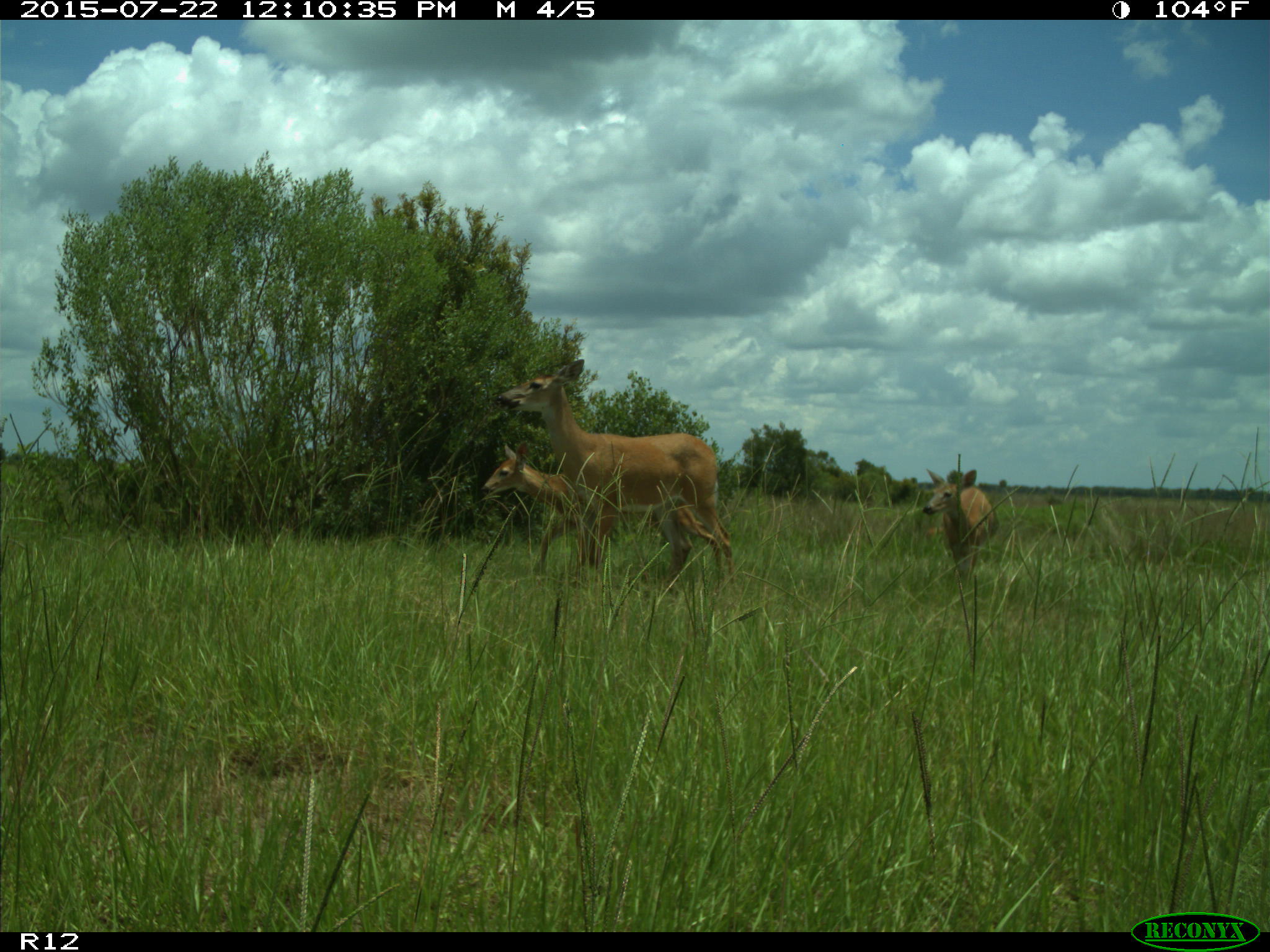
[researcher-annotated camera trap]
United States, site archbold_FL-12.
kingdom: Animalia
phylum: Chordata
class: Mammalia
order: Artiodactyla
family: Cervidae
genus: Odocoileus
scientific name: Odocoileus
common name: deer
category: unidentified deer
Unidentified deer (deer) (Odocoileus).